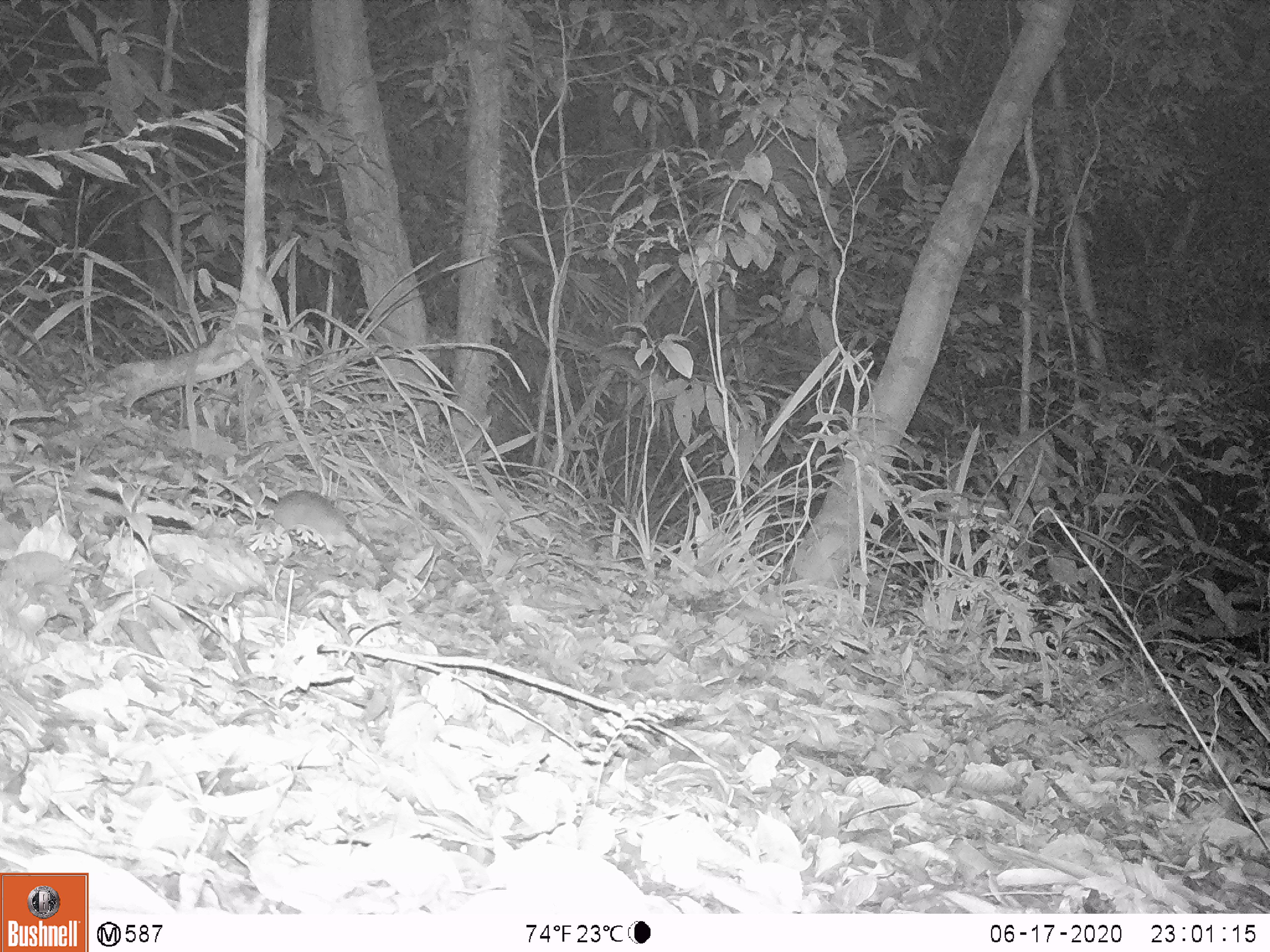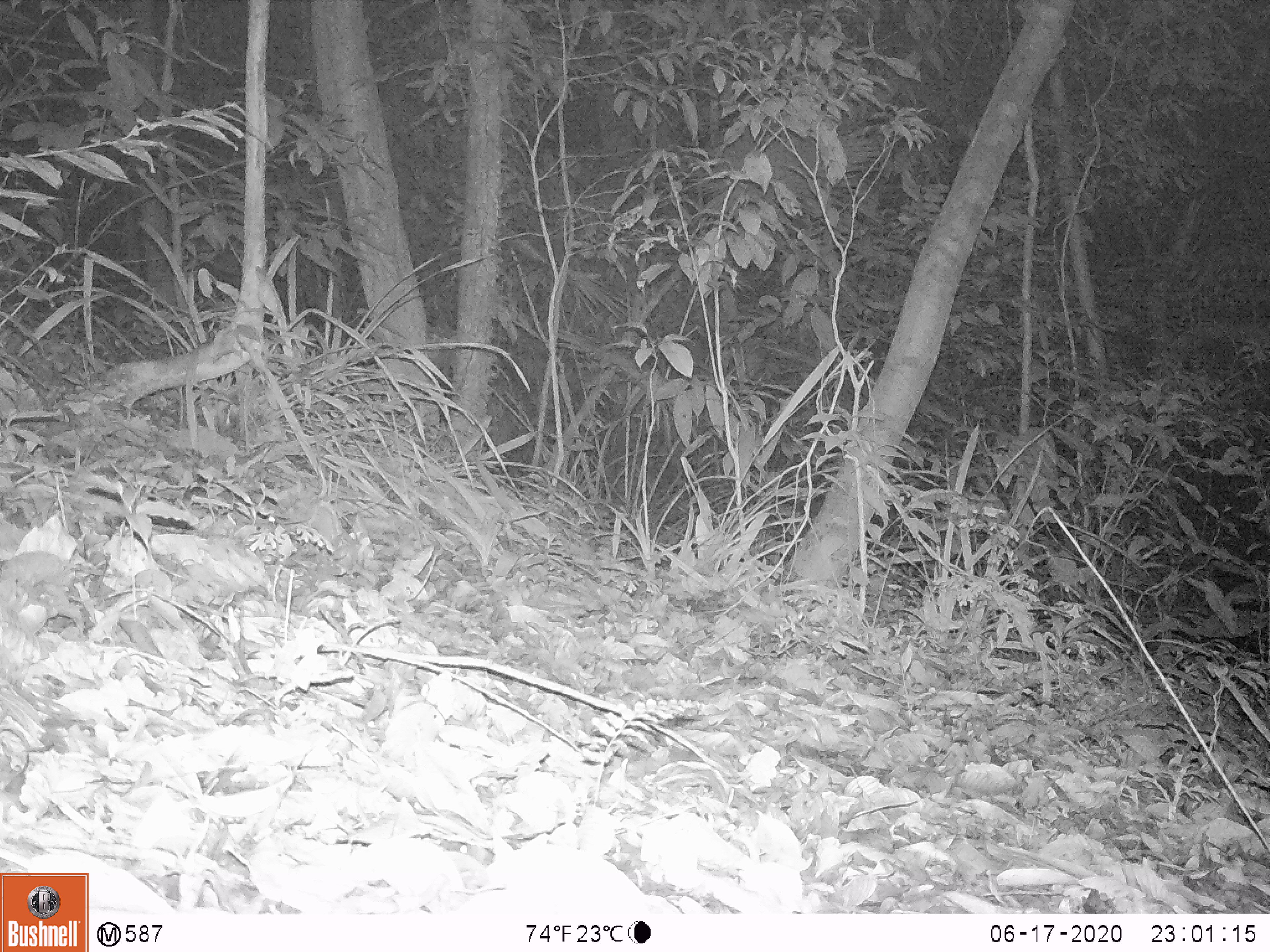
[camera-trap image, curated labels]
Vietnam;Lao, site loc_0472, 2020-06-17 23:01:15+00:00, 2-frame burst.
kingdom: Animalia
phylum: Chordata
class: Mammalia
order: Rodentia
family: Muridae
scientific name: Muridae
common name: old-world mice and rats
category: unidentified murid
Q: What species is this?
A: Unidentified murid (old-world mice and rats) (Muridae).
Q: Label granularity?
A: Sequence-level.